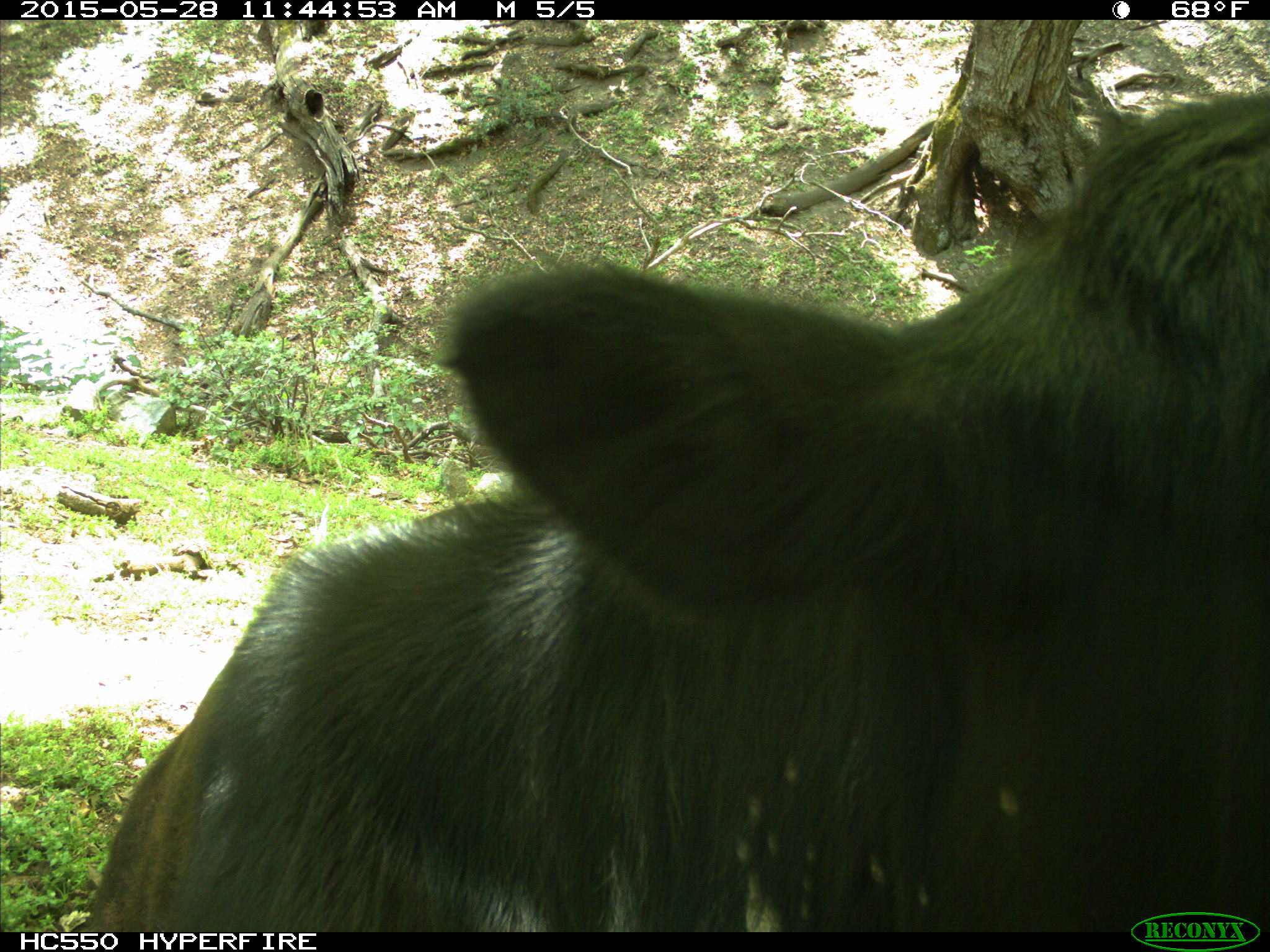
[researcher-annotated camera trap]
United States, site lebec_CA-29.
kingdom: Animalia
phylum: Chordata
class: Mammalia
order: Artiodactyla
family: Bovidae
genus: Bos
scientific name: Bos taurus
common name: domestic cow